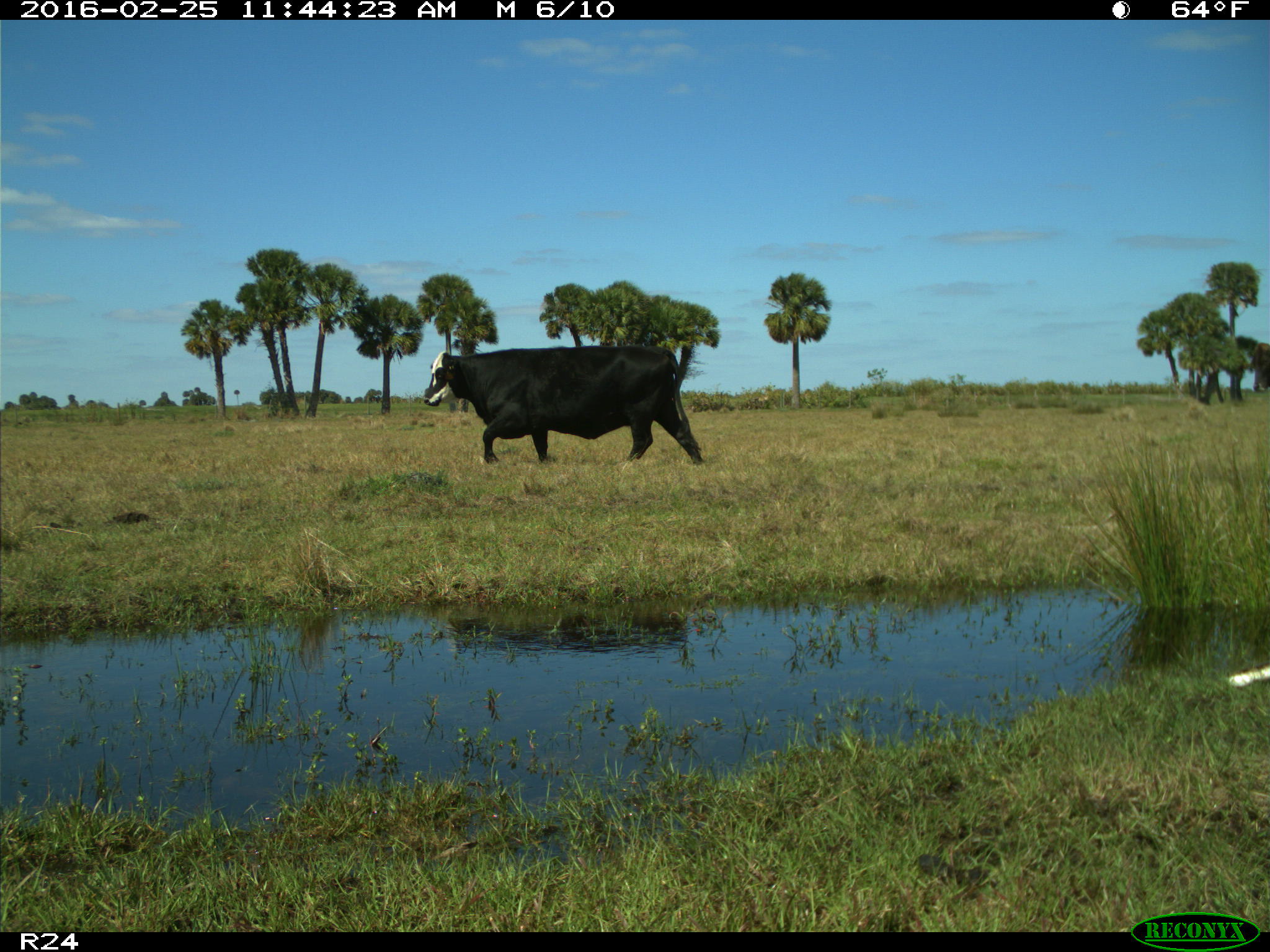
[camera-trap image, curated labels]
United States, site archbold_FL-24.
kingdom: Animalia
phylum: Chordata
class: Mammalia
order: Artiodactyla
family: Bovidae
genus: Bos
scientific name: Bos taurus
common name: domestic cow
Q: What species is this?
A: Bos taurus (domestic cow).